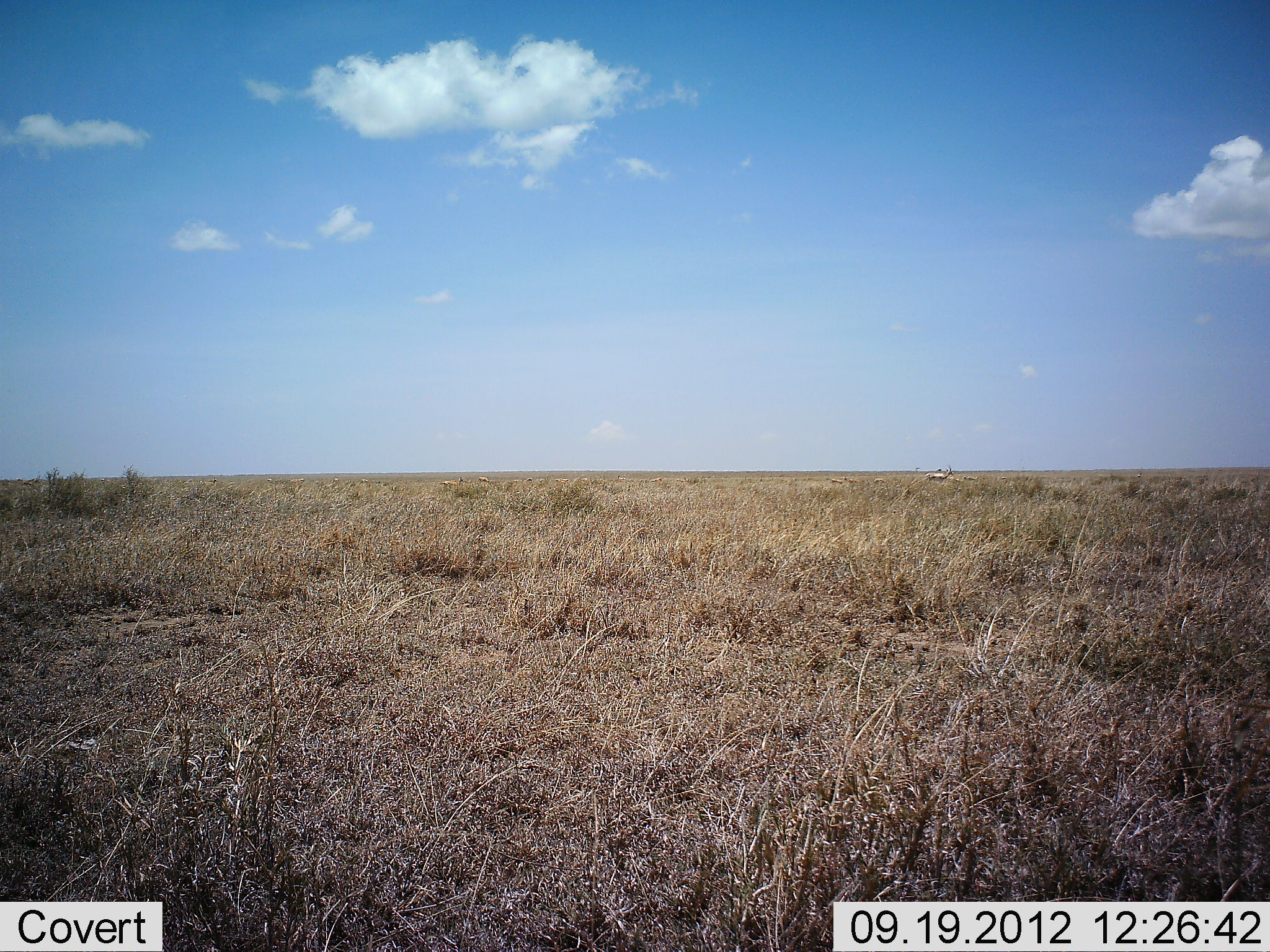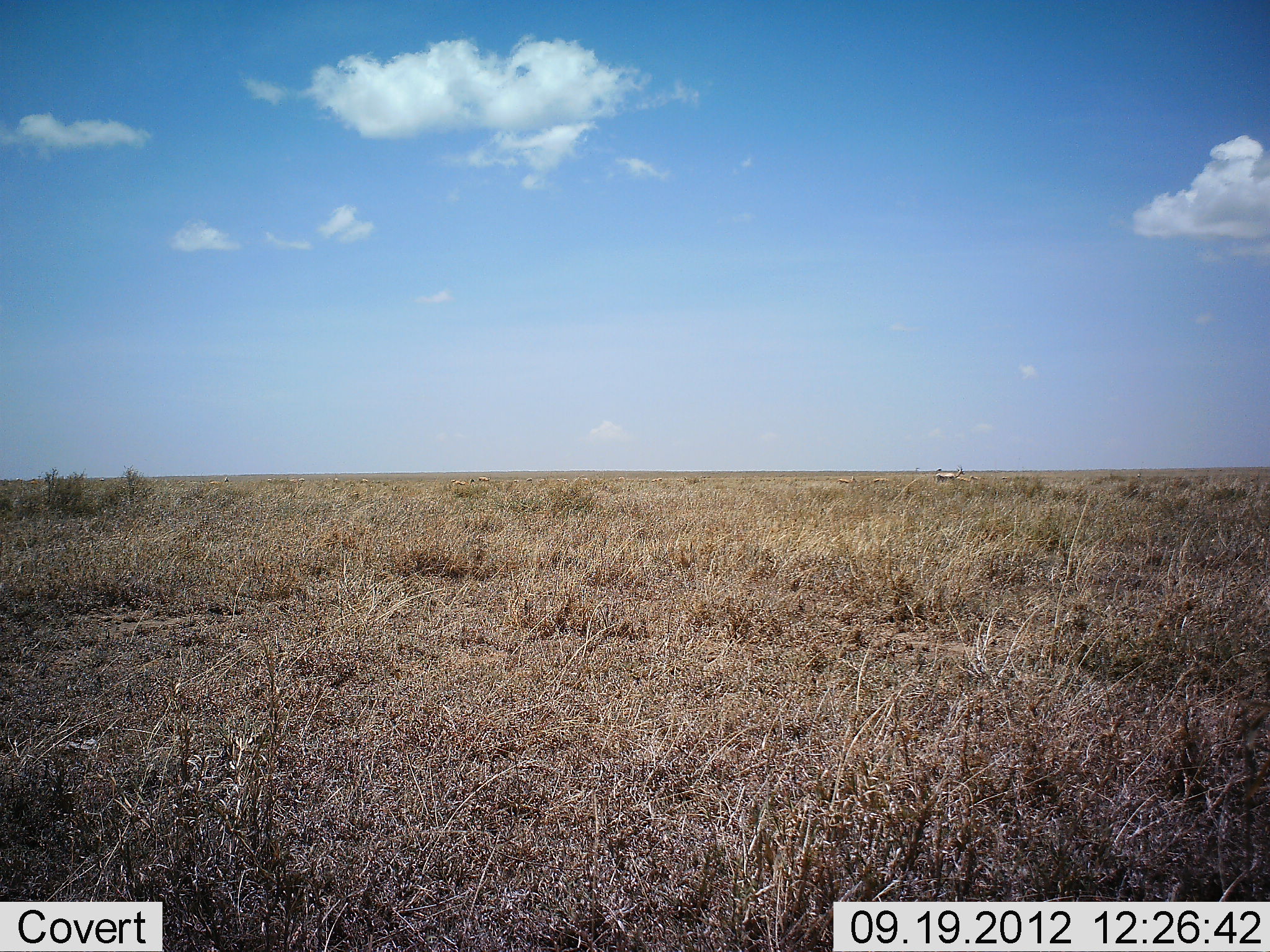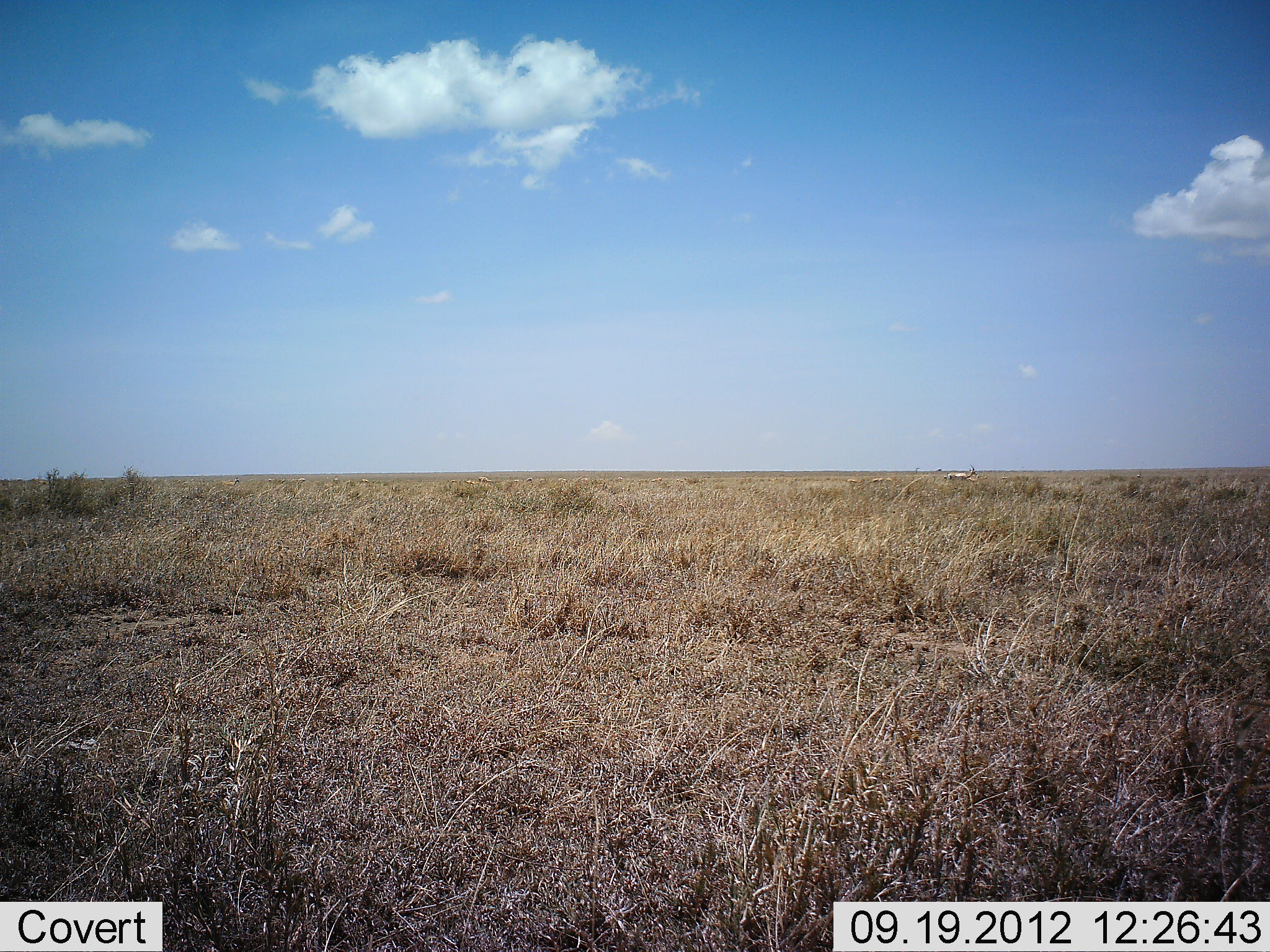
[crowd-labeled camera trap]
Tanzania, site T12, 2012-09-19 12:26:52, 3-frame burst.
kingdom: Animalia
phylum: Chordata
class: Mammalia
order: Artiodactyla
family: Bovidae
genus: Eudorcas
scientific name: Eudorcas thomsonii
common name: thomson's gazelle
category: gazellethomsons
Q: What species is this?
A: Gazellethomsons (thomson's gazelle) (Eudorcas thomsonii).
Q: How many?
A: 2.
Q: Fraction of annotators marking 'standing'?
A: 20%.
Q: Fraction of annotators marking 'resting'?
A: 0%.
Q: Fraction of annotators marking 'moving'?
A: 100%.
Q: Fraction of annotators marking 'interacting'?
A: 0%.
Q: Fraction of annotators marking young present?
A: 0%.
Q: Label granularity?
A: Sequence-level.